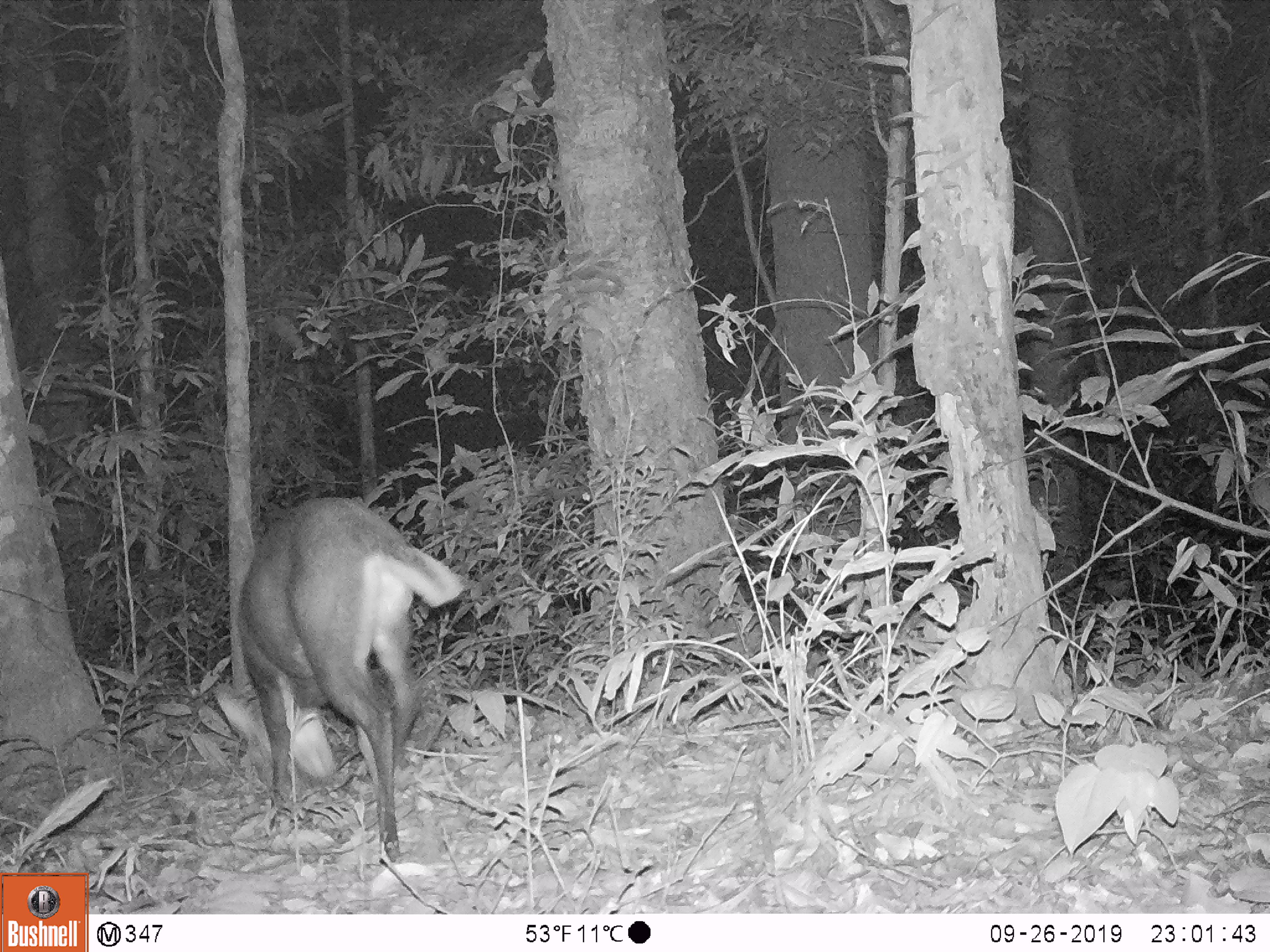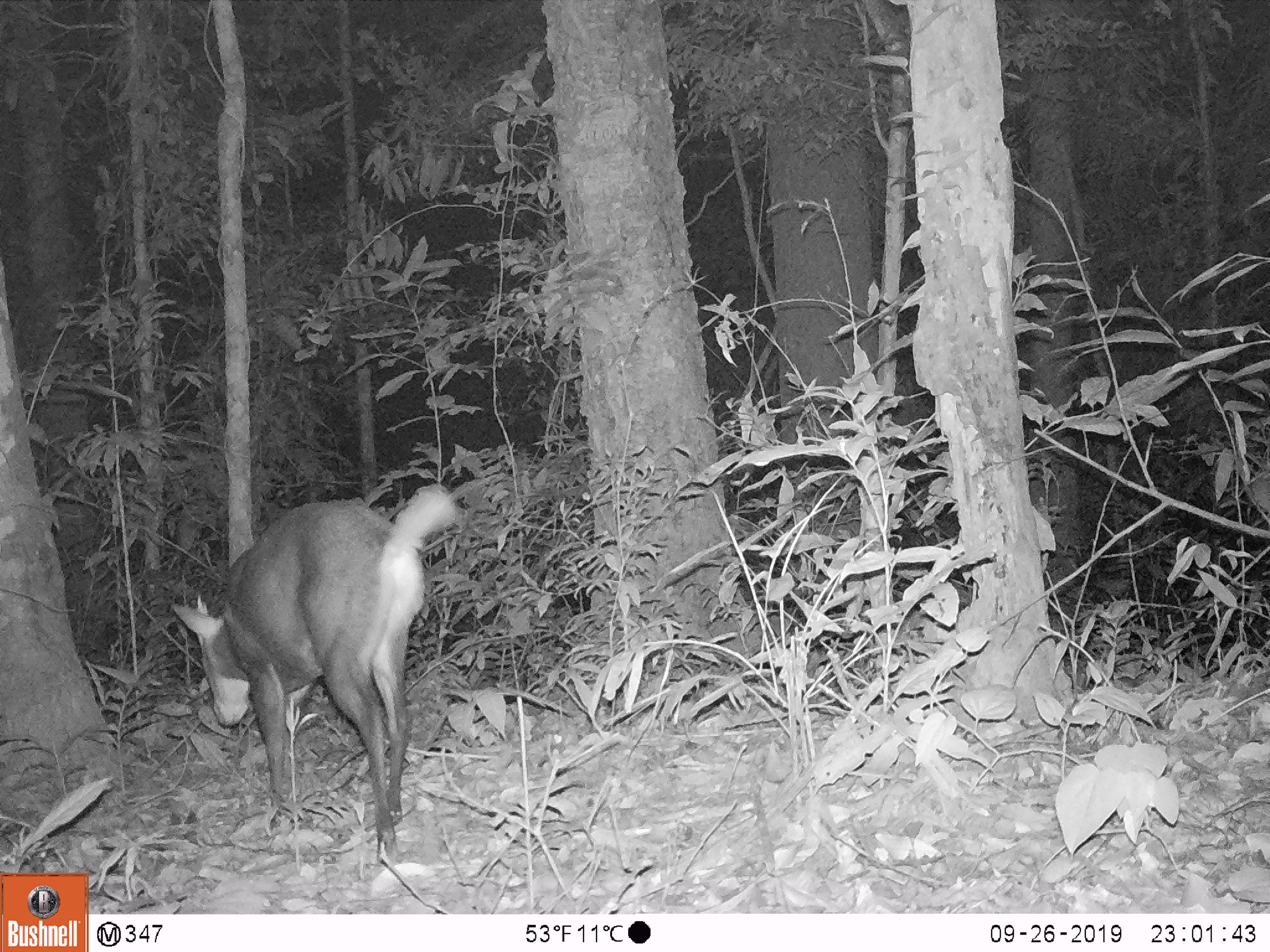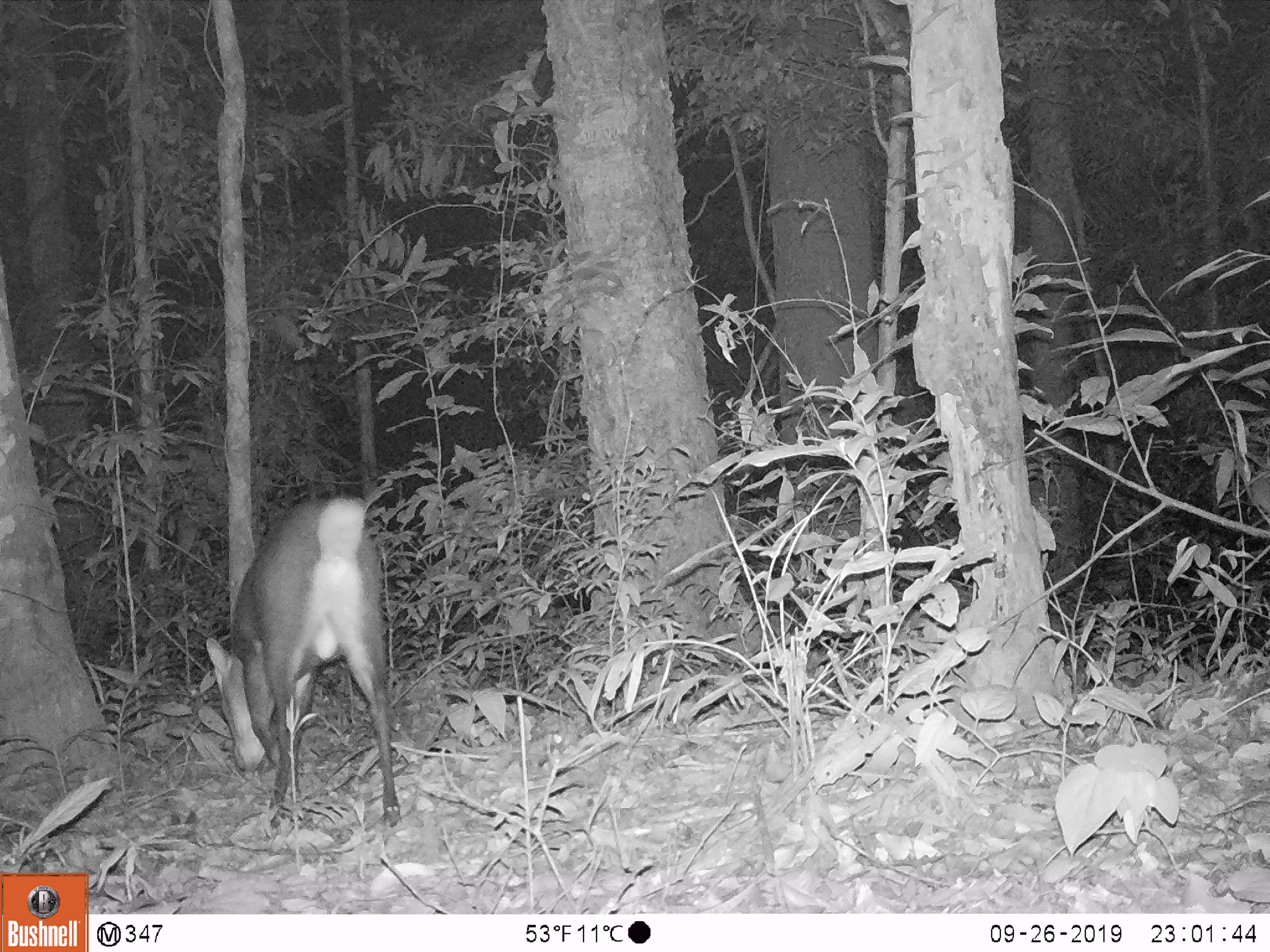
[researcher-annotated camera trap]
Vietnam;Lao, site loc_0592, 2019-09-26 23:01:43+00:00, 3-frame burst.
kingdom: Animalia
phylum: Chordata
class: Mammalia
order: Artiodactyla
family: Cervidae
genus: Muntiacus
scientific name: Muntiacus rooseveltorum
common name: roosevelt's muntjac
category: roosevelts muntjac group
Roosevelts muntjac group (roosevelt's muntjac) (Muntiacus rooseveltorum). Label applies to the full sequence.